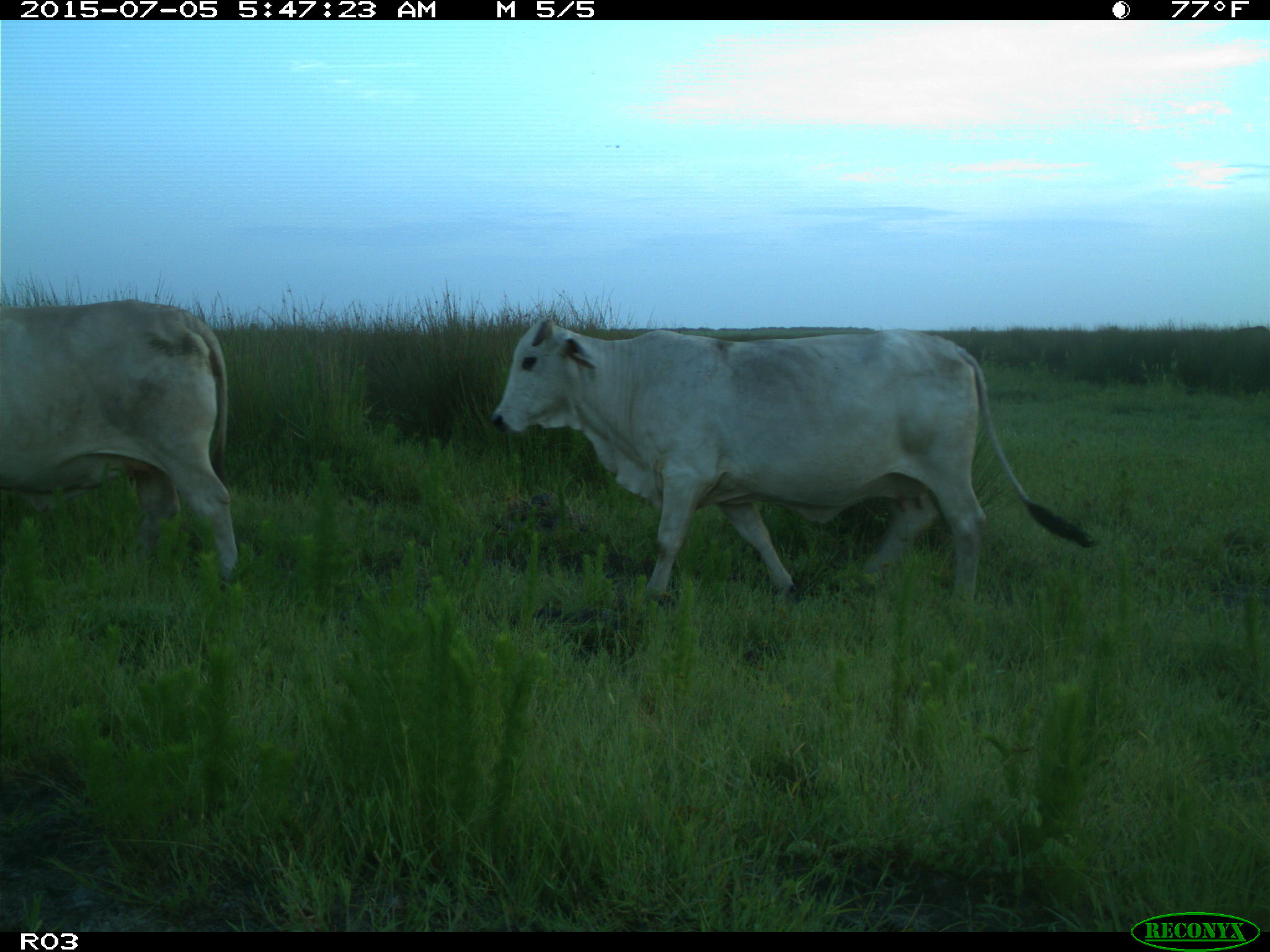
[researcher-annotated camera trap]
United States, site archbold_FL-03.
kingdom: Animalia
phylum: Chordata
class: Mammalia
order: Artiodactyla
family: Bovidae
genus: Bos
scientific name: Bos taurus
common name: domestic cow